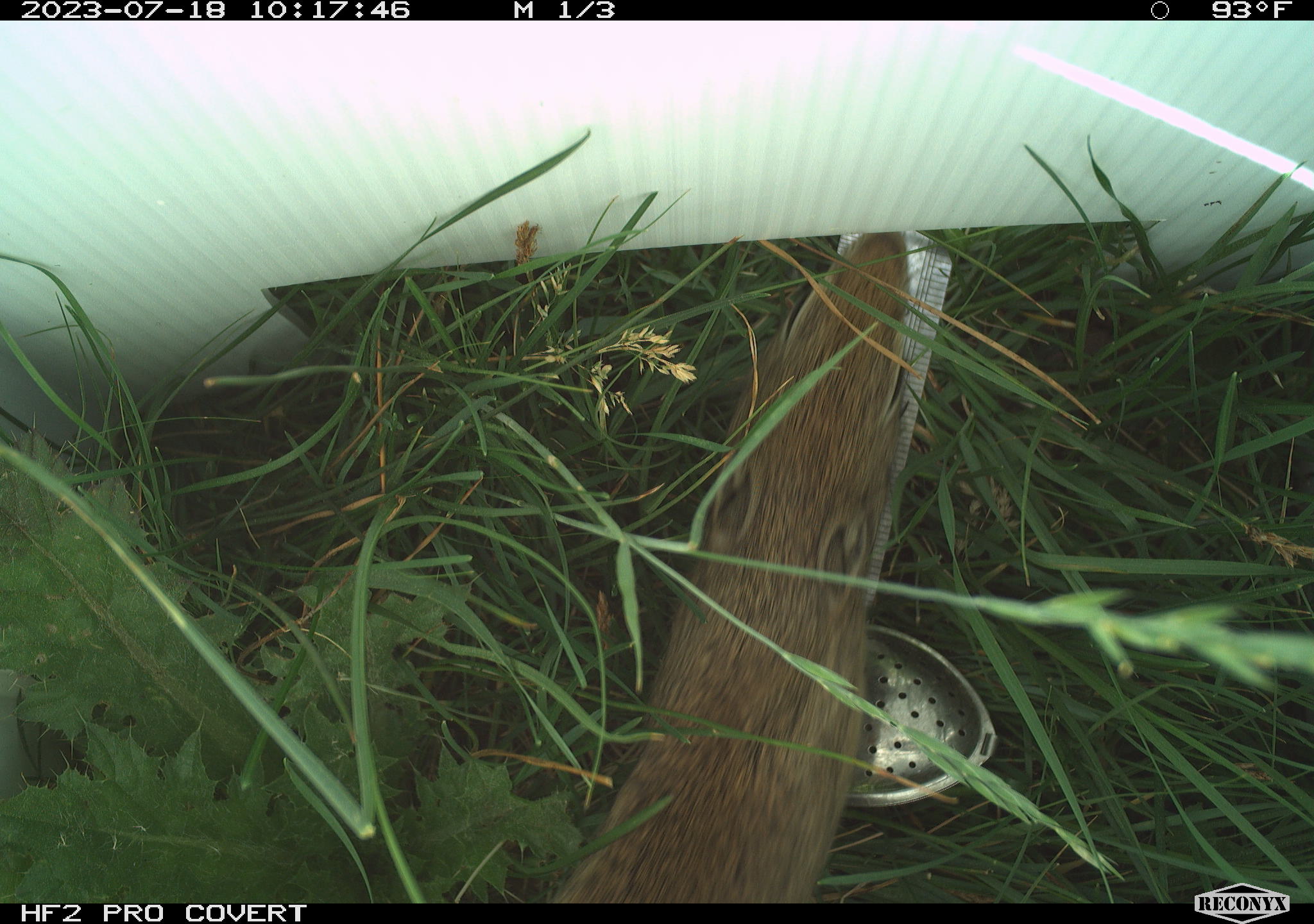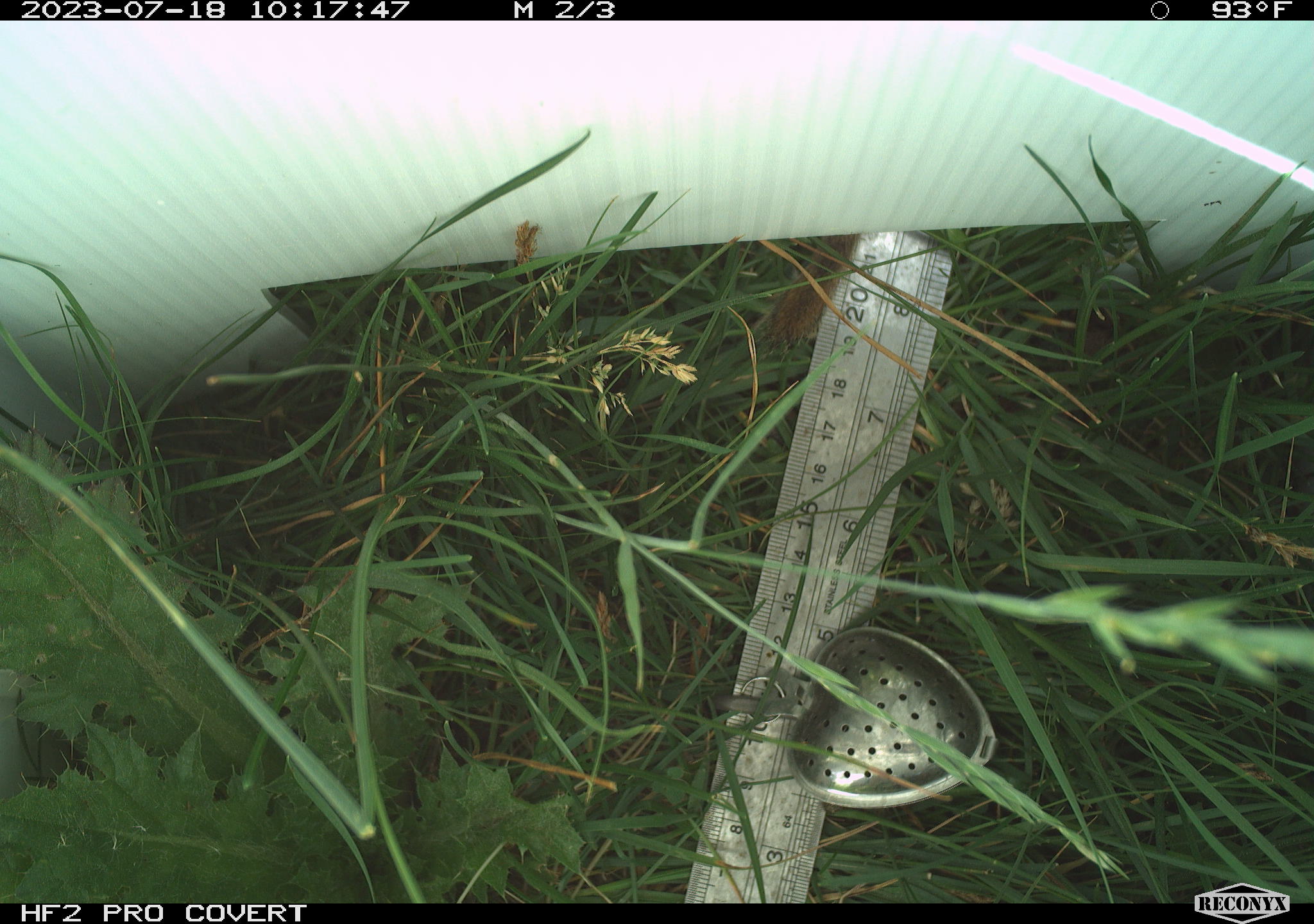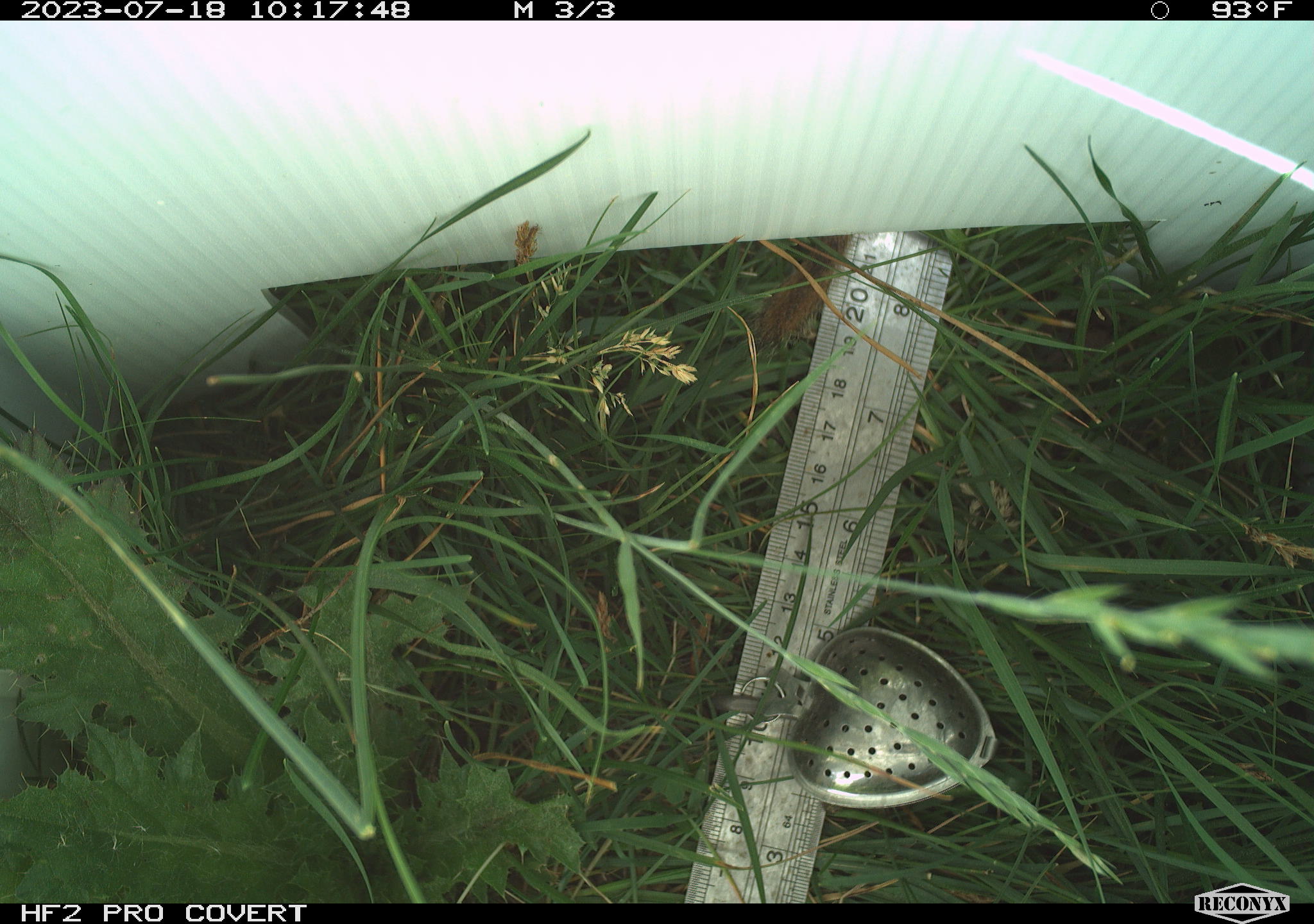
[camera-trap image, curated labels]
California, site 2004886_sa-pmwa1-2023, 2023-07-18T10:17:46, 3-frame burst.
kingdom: Animalia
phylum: Chordata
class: Mammalia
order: Rodentia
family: Sciuridae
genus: Urocitellus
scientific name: Urocitellus beldingi beldingi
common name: belding's ground squirrel